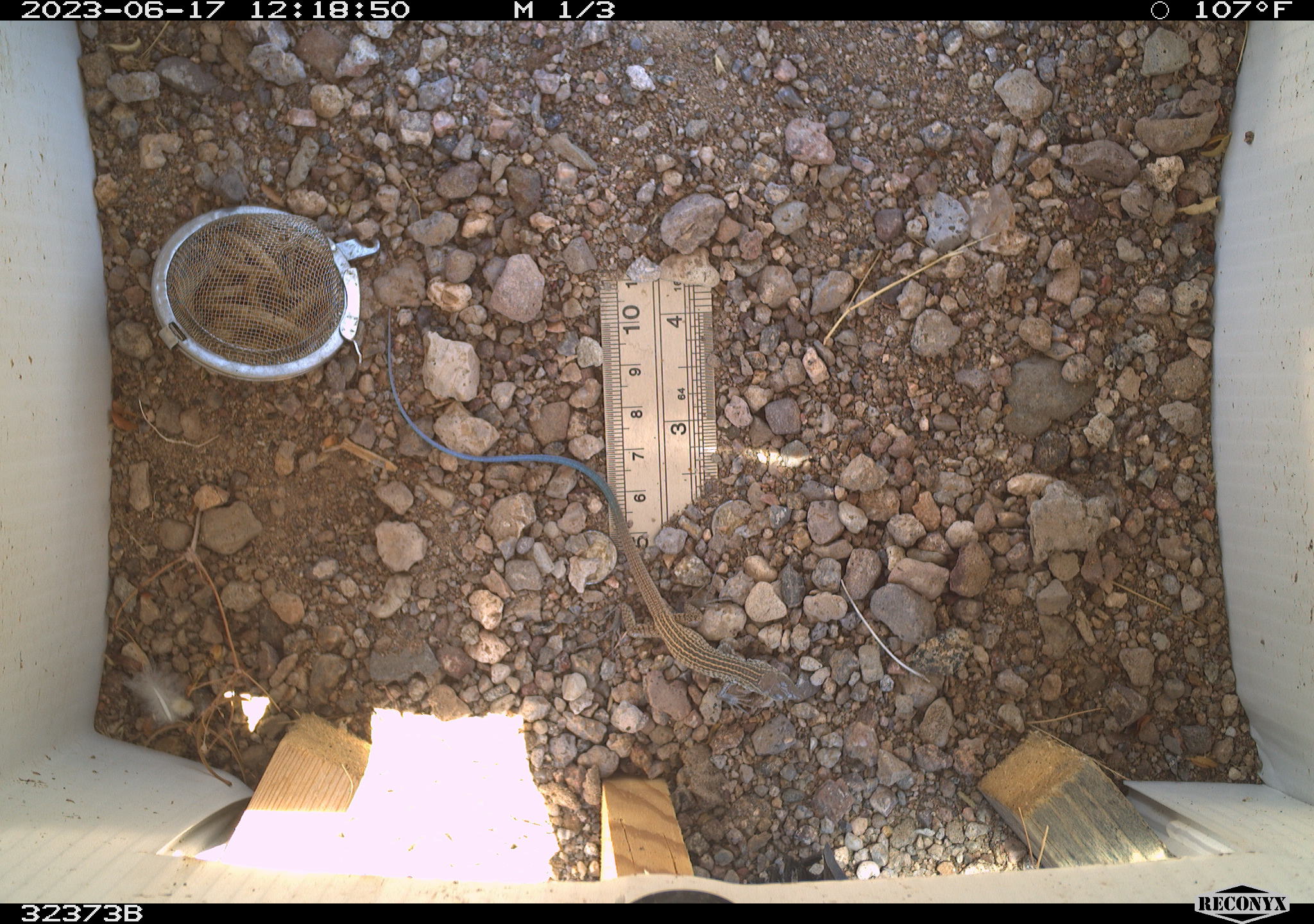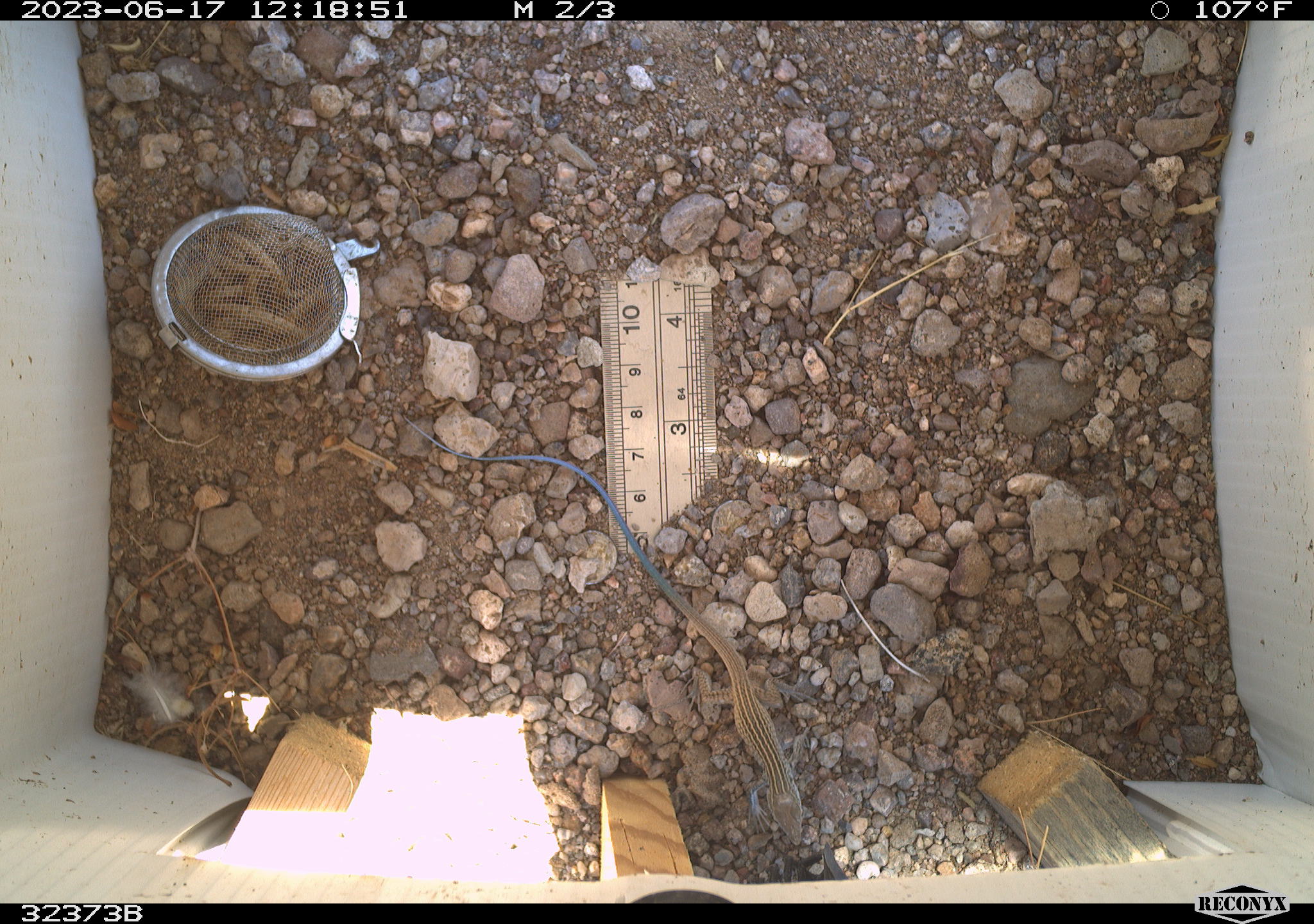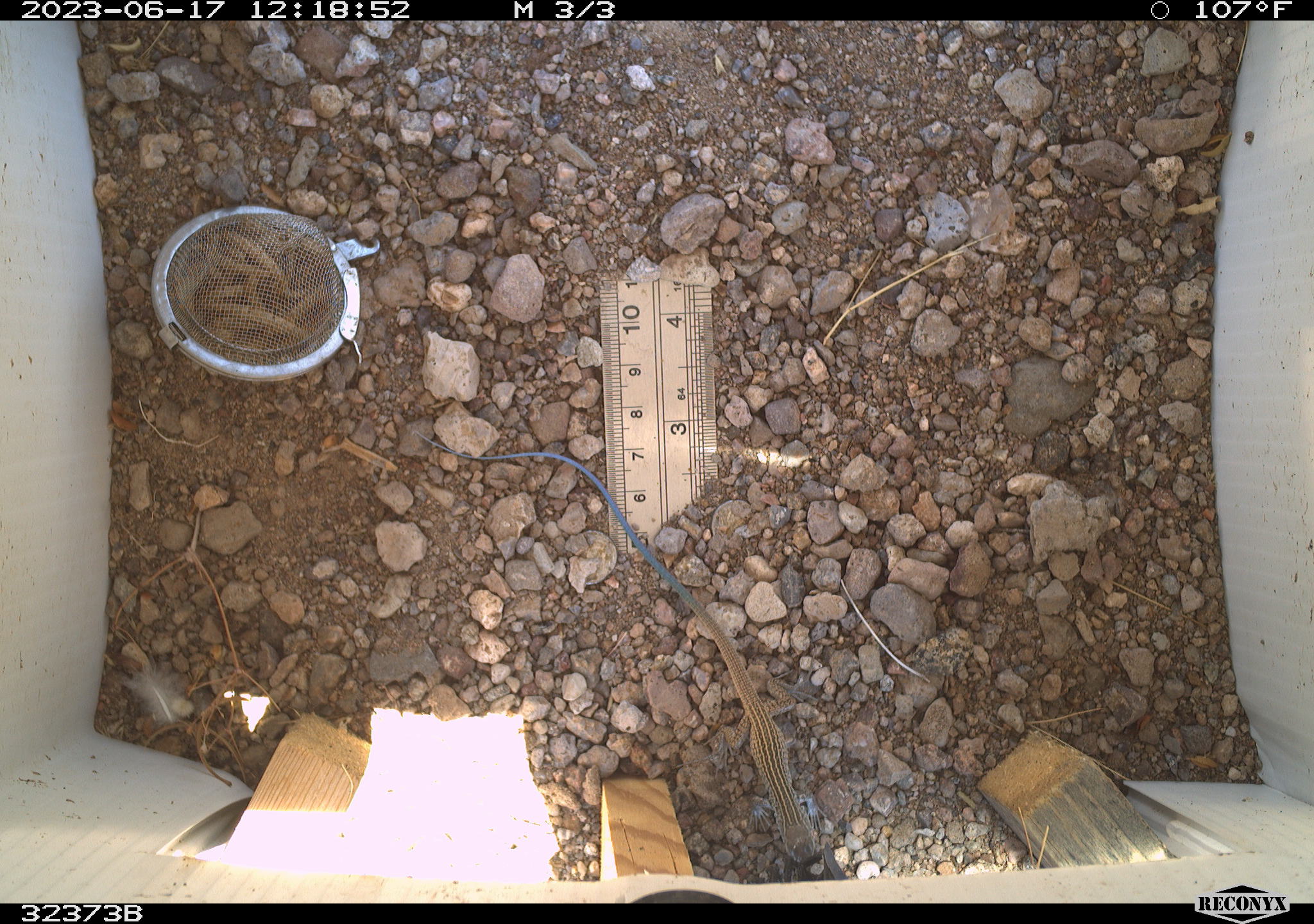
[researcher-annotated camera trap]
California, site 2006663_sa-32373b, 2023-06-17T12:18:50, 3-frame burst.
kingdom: Animalia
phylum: Chordata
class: Reptilia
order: Squamata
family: Teiidae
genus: Aspidoscelis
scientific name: Aspidoscelis tigris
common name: western whiptail